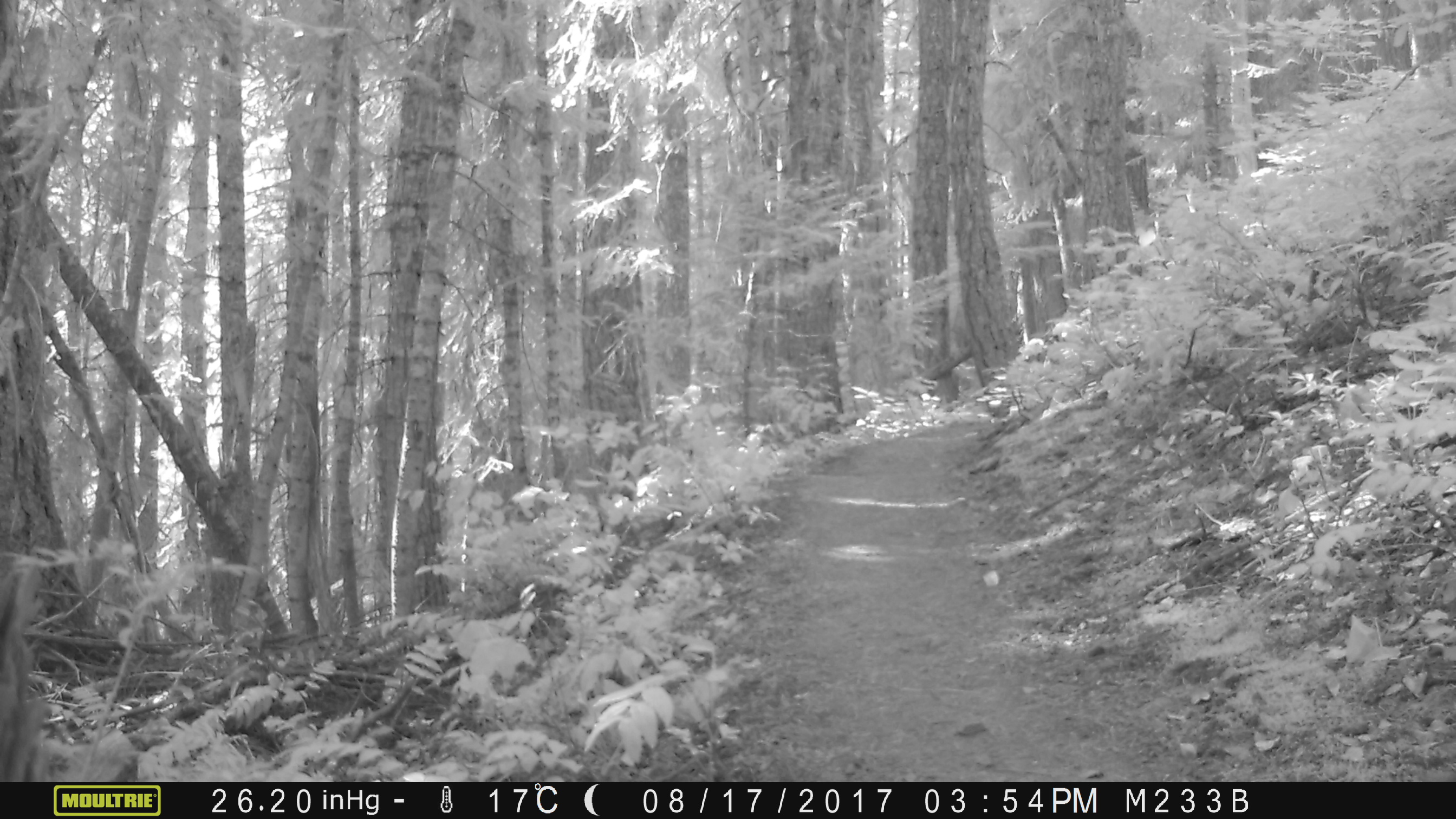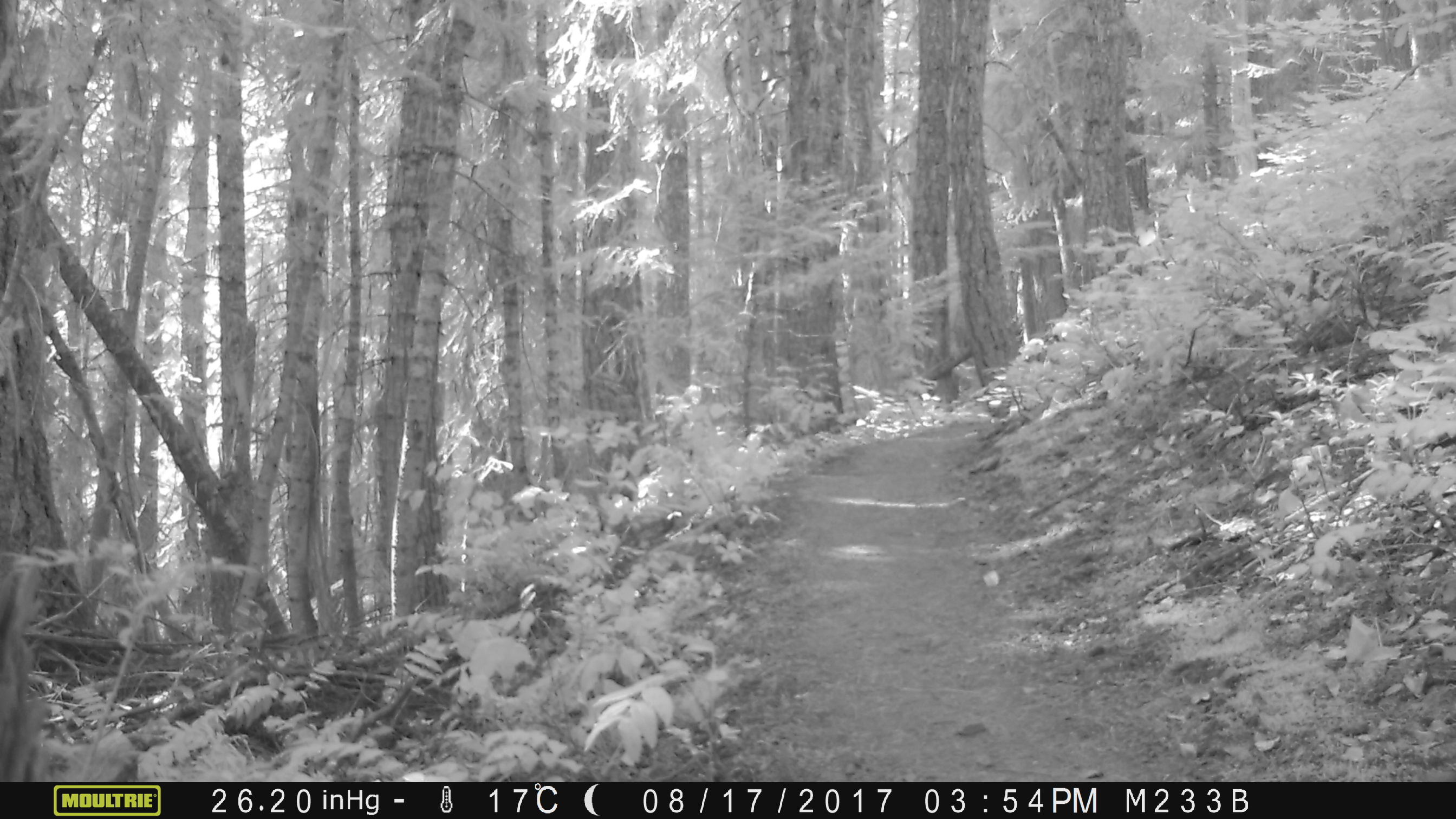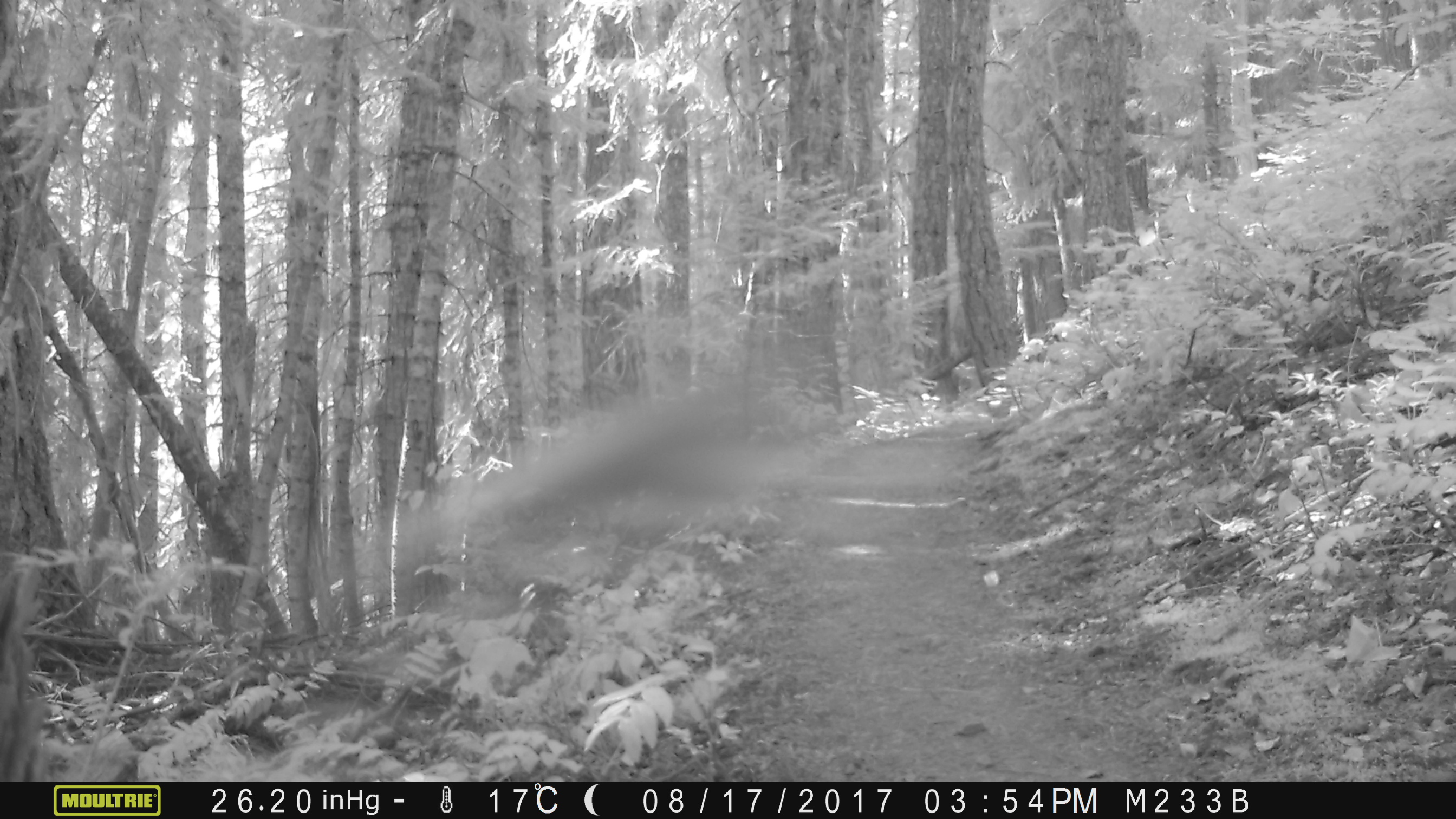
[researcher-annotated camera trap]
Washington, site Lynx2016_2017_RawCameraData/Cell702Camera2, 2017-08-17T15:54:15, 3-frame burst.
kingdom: Animalia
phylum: Chordata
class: Aves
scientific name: Aves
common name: birds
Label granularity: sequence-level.